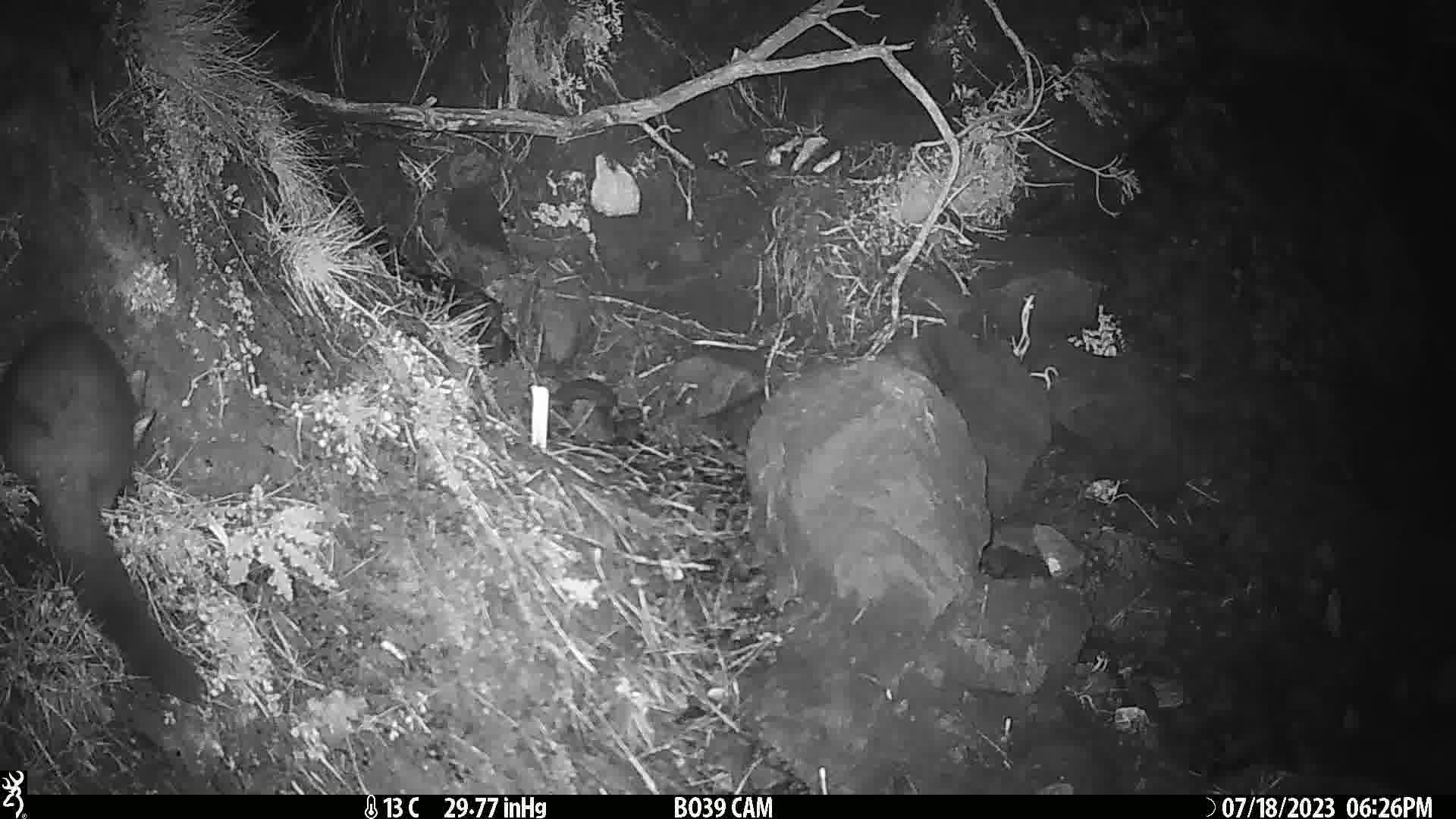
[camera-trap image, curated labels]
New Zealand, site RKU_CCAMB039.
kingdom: Animalia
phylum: Chordata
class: Mammalia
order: Diprotodontia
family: Phalangeridae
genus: Trichosurus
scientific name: Trichosurus vulpecula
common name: common brushtail possum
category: possum